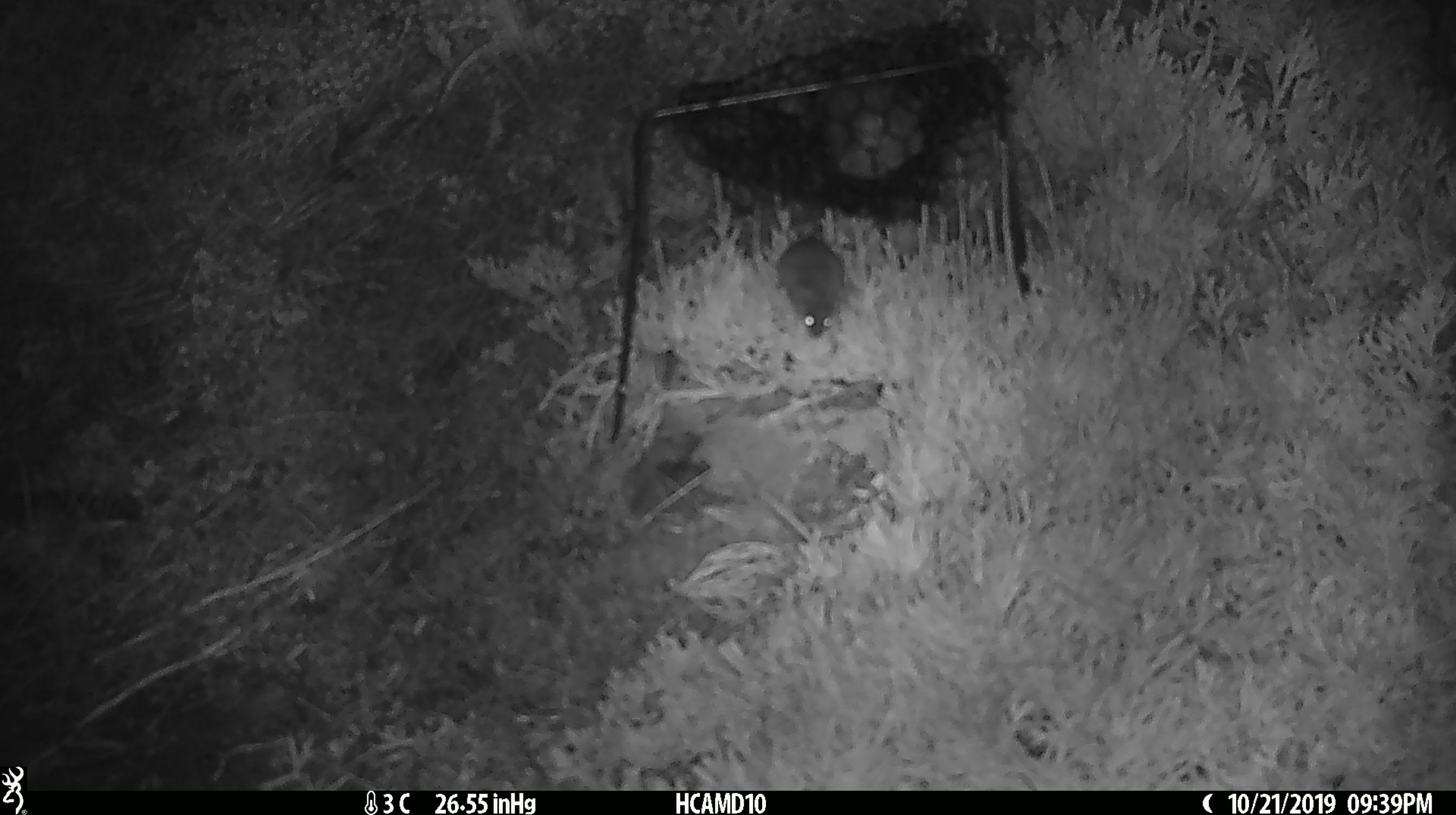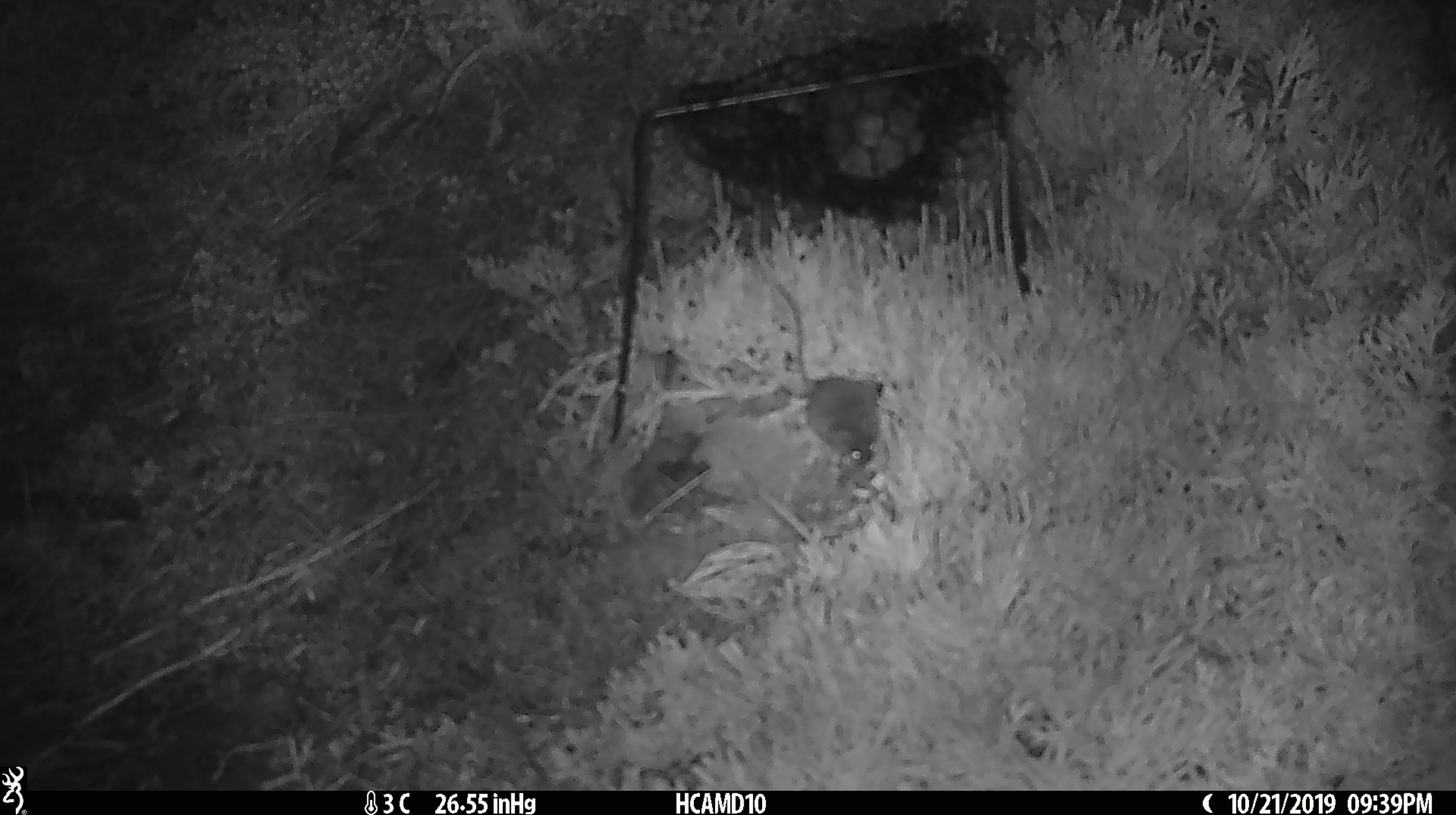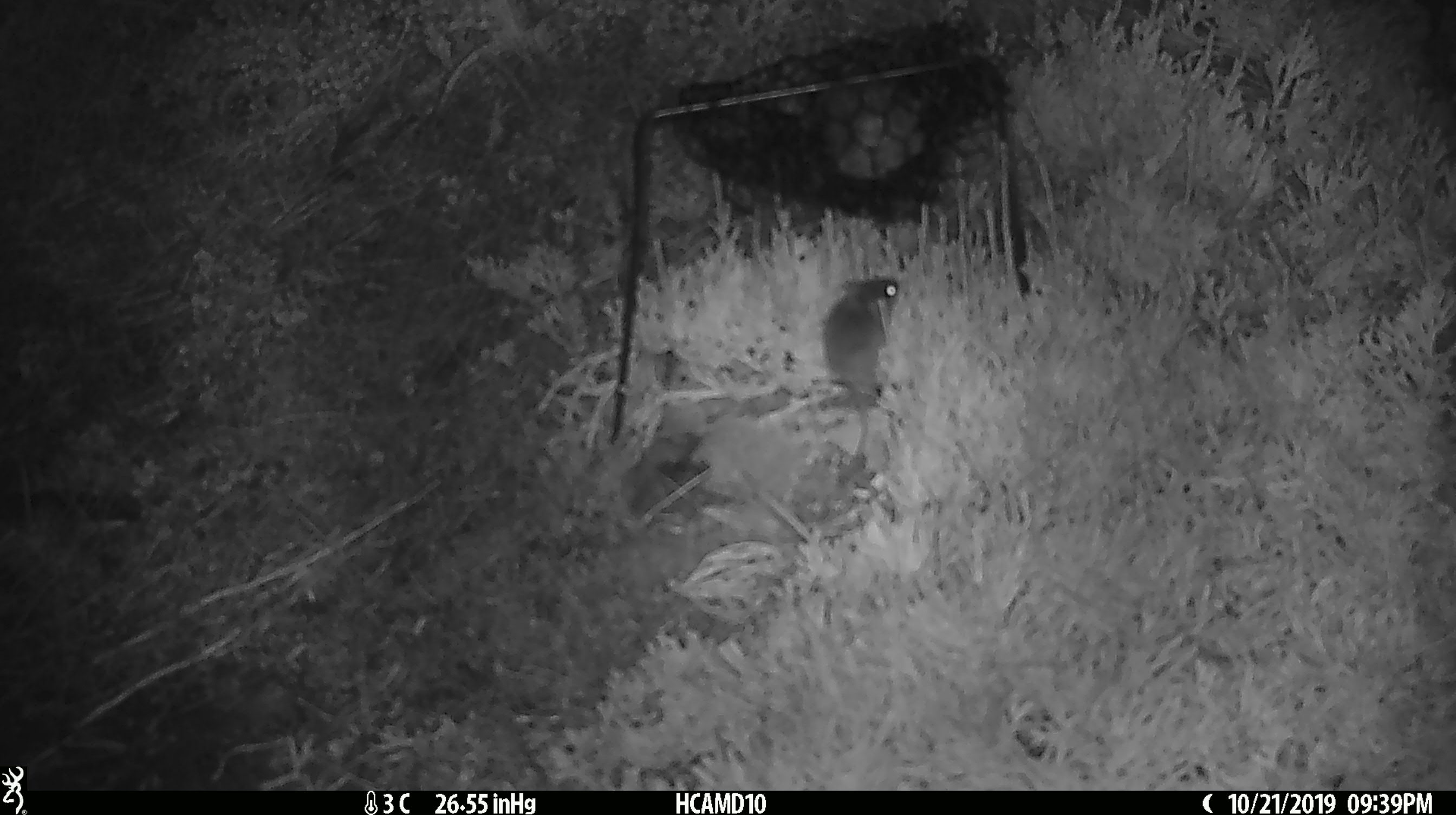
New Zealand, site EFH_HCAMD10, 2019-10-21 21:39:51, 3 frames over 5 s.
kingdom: Animalia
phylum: Chordata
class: Mammalia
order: Rodentia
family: Muridae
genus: Mus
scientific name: Mus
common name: mouse